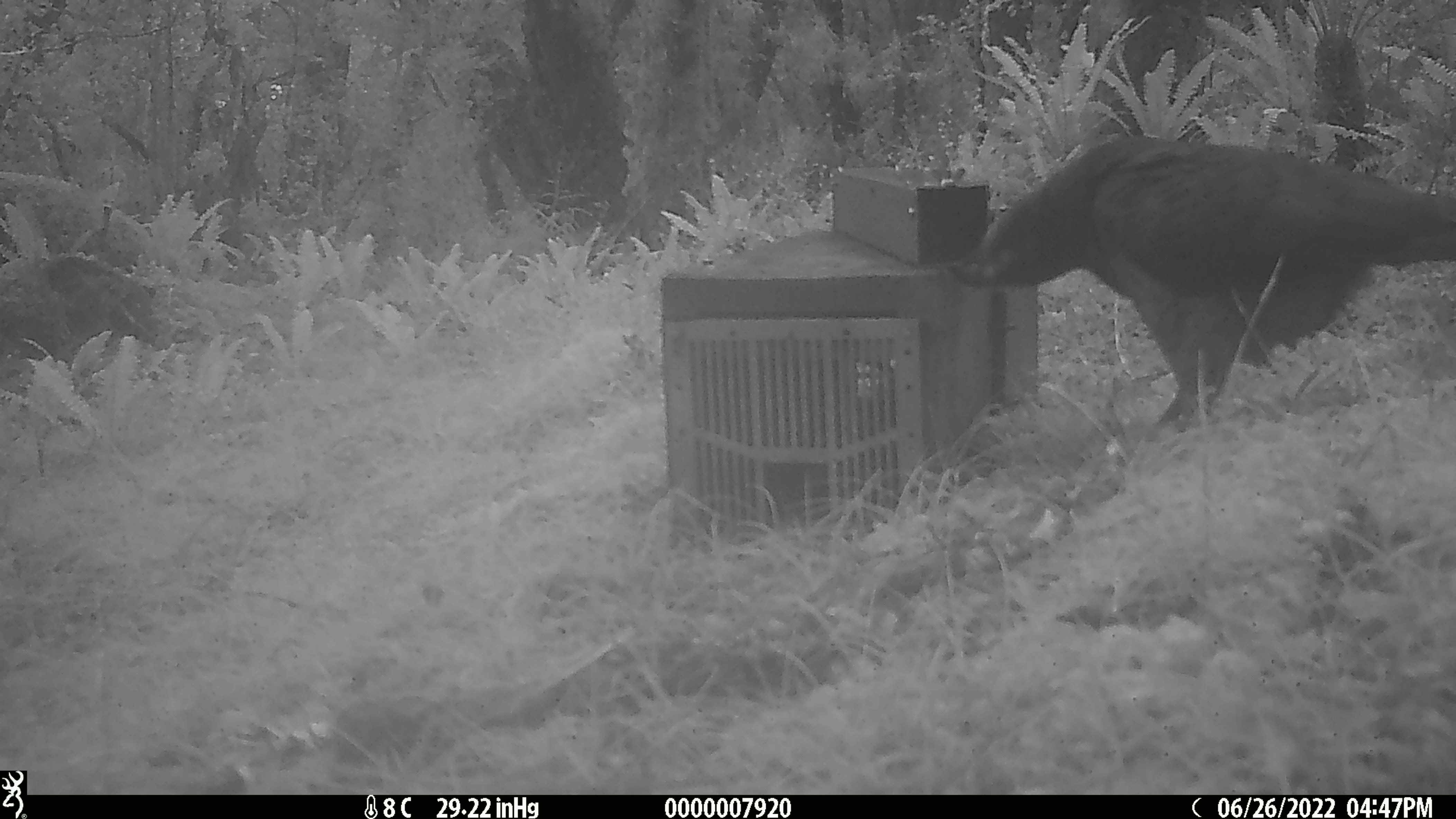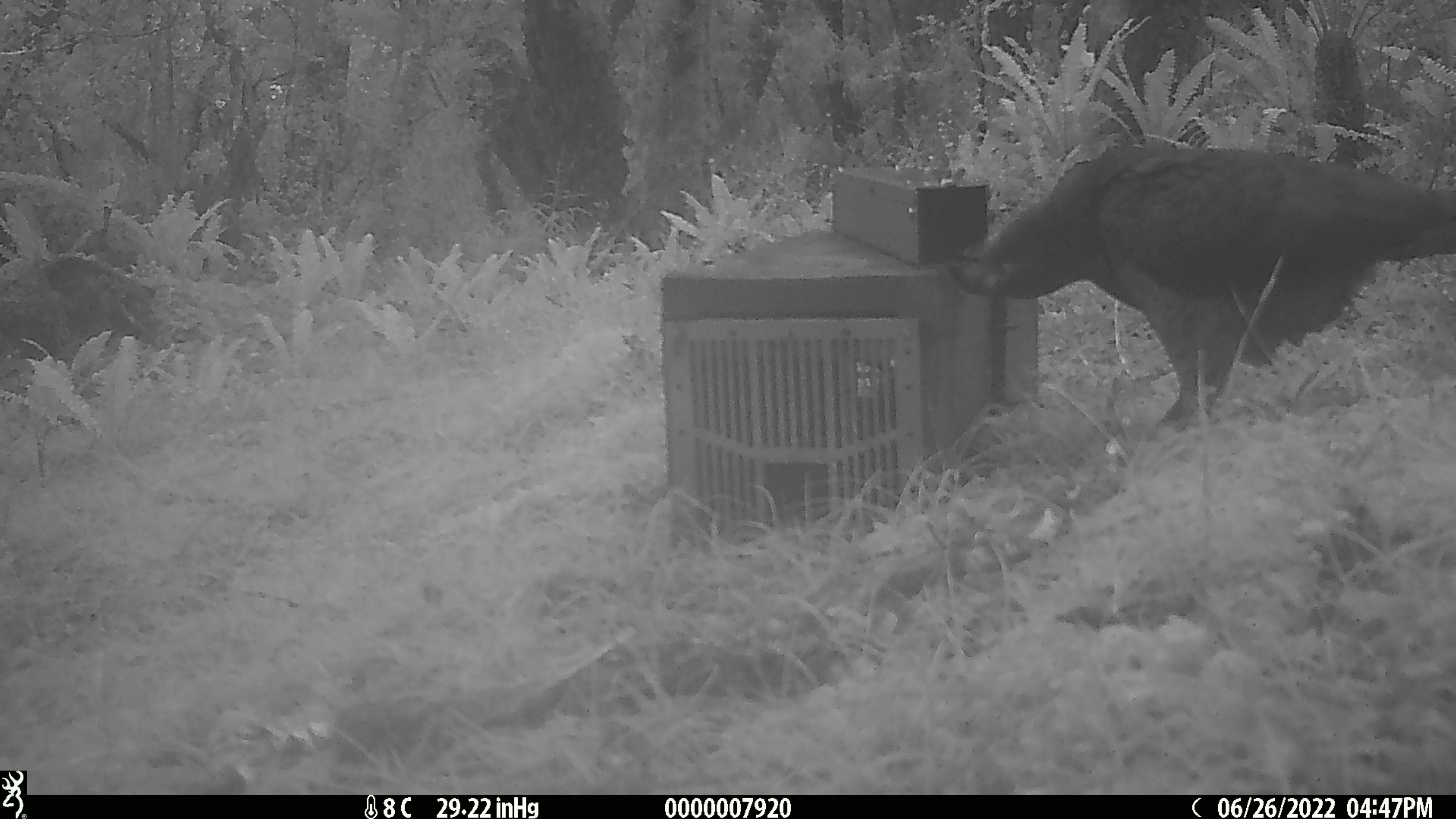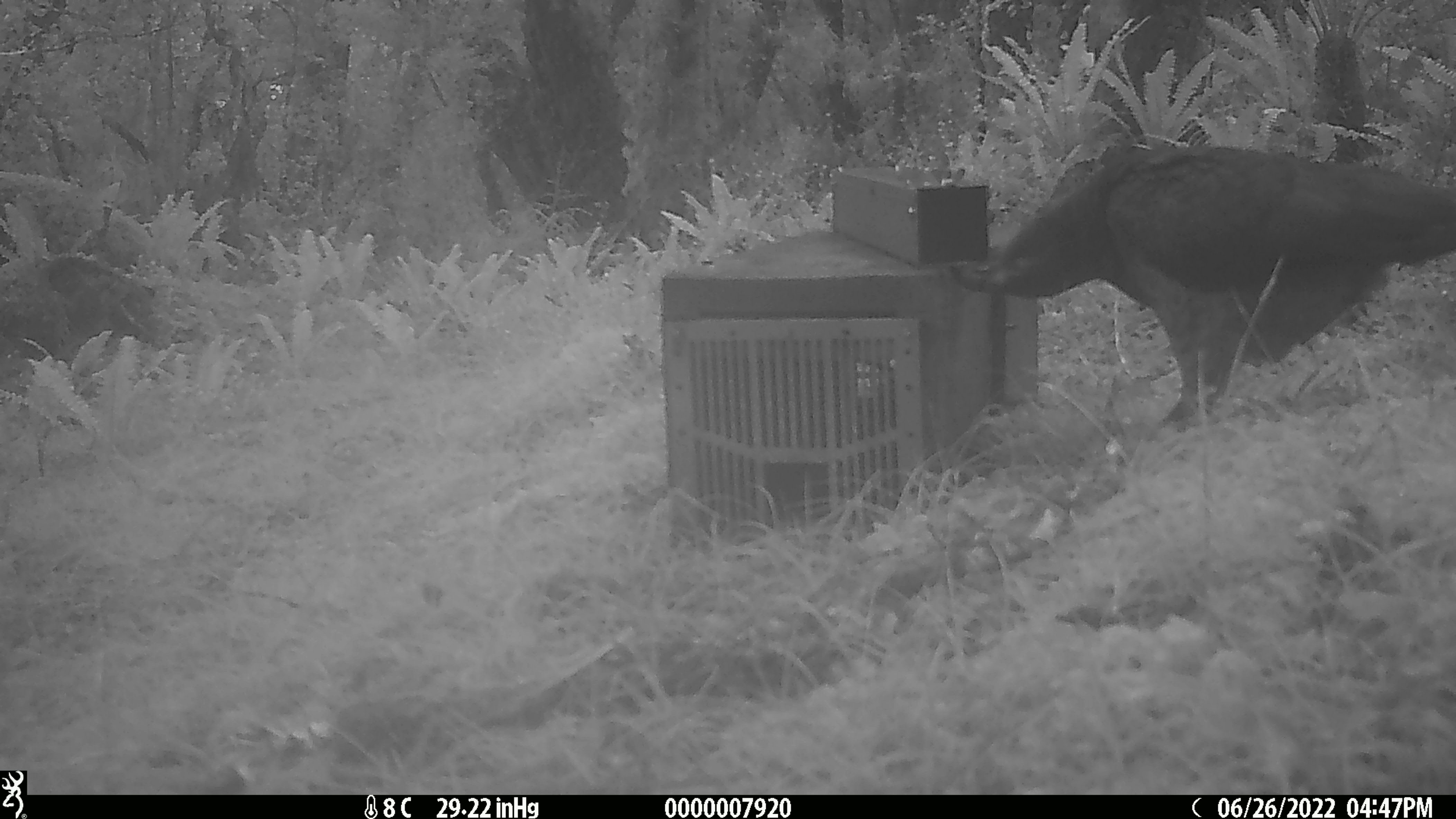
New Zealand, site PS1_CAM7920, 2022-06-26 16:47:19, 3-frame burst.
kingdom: Animalia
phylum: Chordata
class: Aves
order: Psittaciformes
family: Strigopidae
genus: Nestor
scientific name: Nestor notabilis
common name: kea